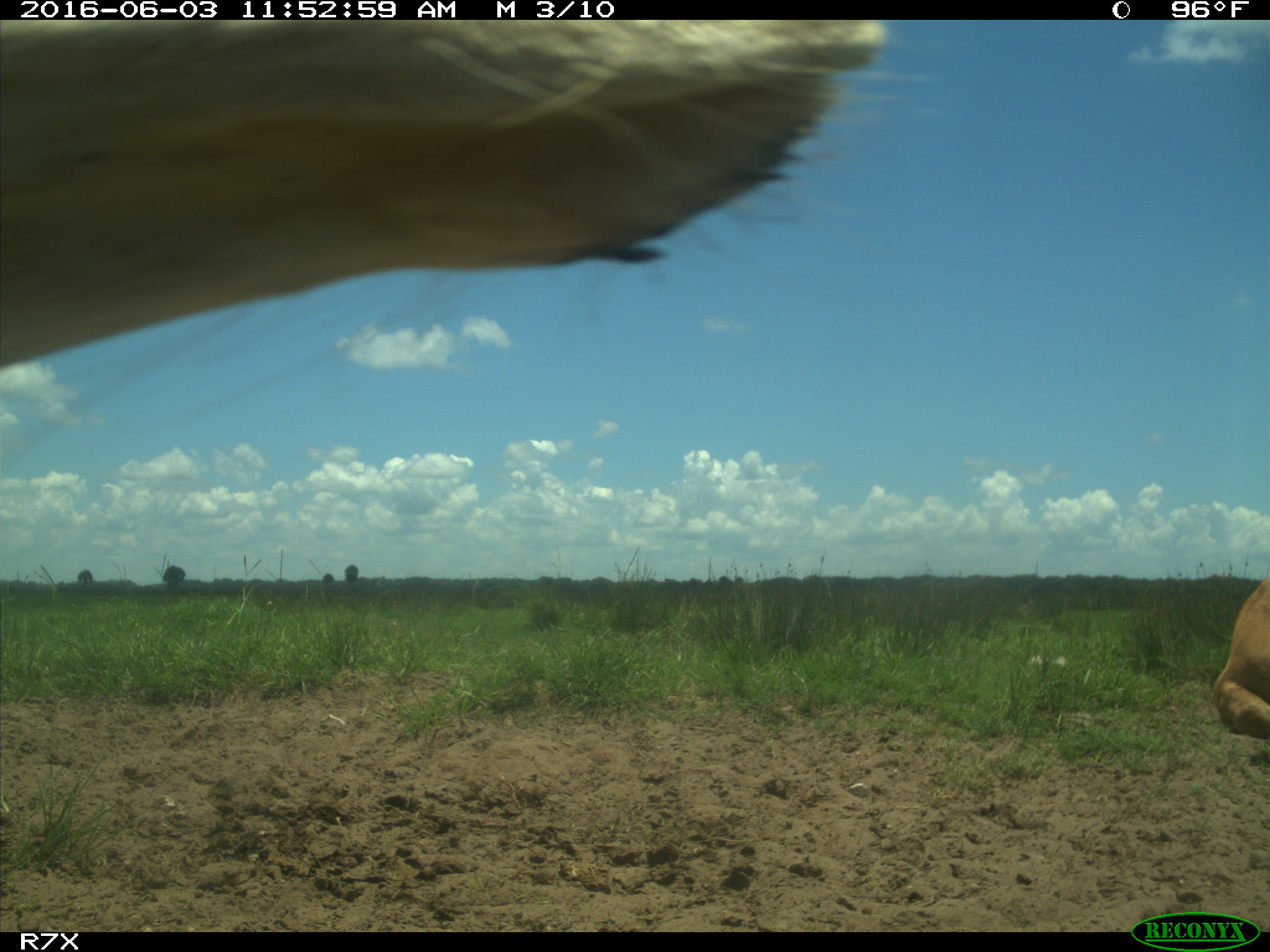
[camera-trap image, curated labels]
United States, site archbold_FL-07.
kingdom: Animalia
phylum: Chordata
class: Mammalia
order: Artiodactyla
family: Bovidae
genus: Bos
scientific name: Bos taurus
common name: domestic cow